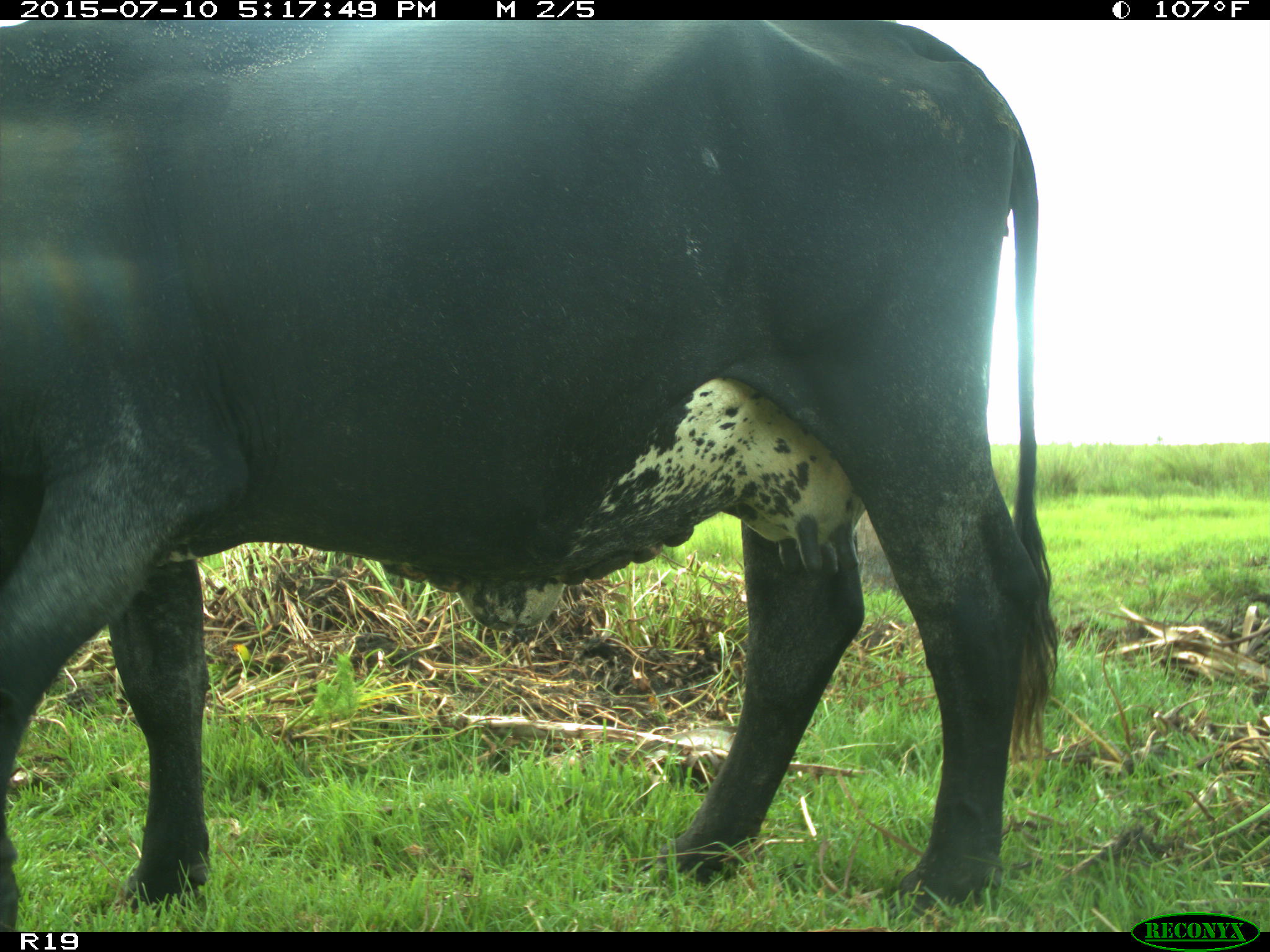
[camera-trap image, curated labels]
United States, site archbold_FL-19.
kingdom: Animalia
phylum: Chordata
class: Mammalia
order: Artiodactyla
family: Bovidae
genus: Bos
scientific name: Bos taurus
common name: domestic cow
Bos taurus (domestic cow).